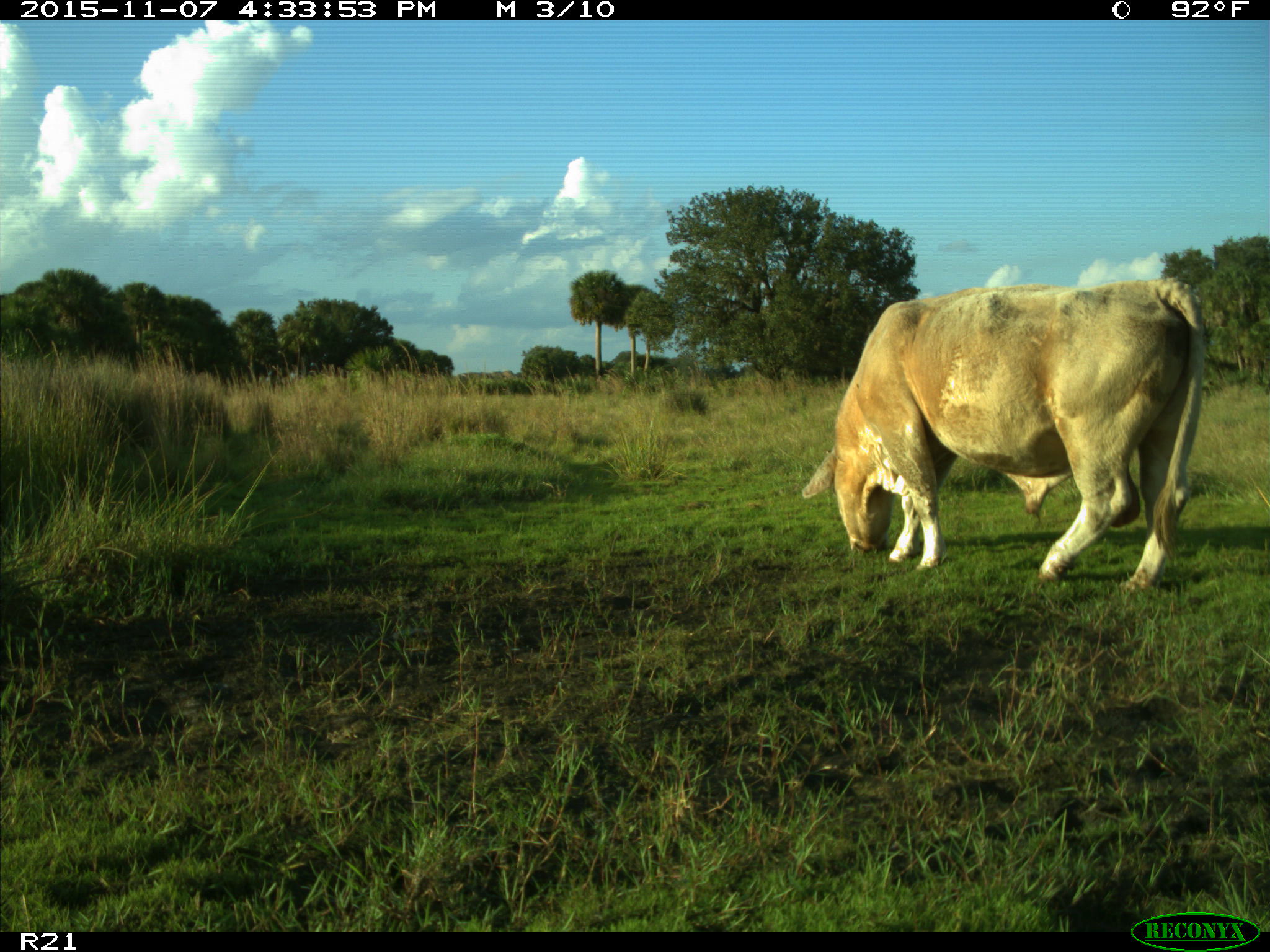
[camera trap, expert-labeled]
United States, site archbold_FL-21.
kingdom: Animalia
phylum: Chordata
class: Mammalia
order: Artiodactyla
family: Bovidae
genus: Bos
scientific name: Bos taurus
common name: domestic cow